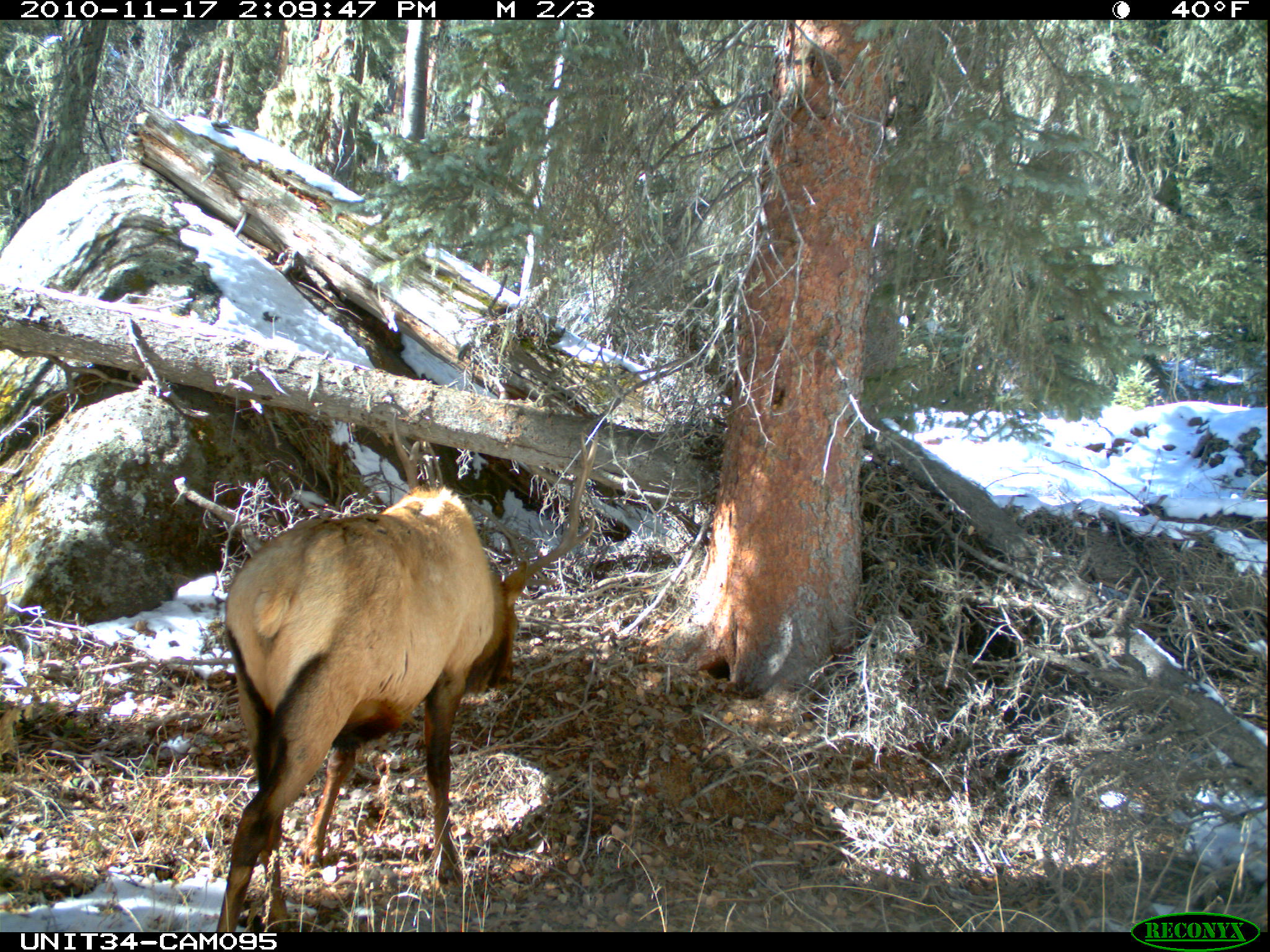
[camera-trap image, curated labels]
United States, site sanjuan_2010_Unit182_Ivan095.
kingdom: Animalia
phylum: Chordata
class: Mammalia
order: Artiodactyla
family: Cervidae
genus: Cervus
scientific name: Cervus elaphus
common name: red deer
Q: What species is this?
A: Cervus elaphus (red deer).